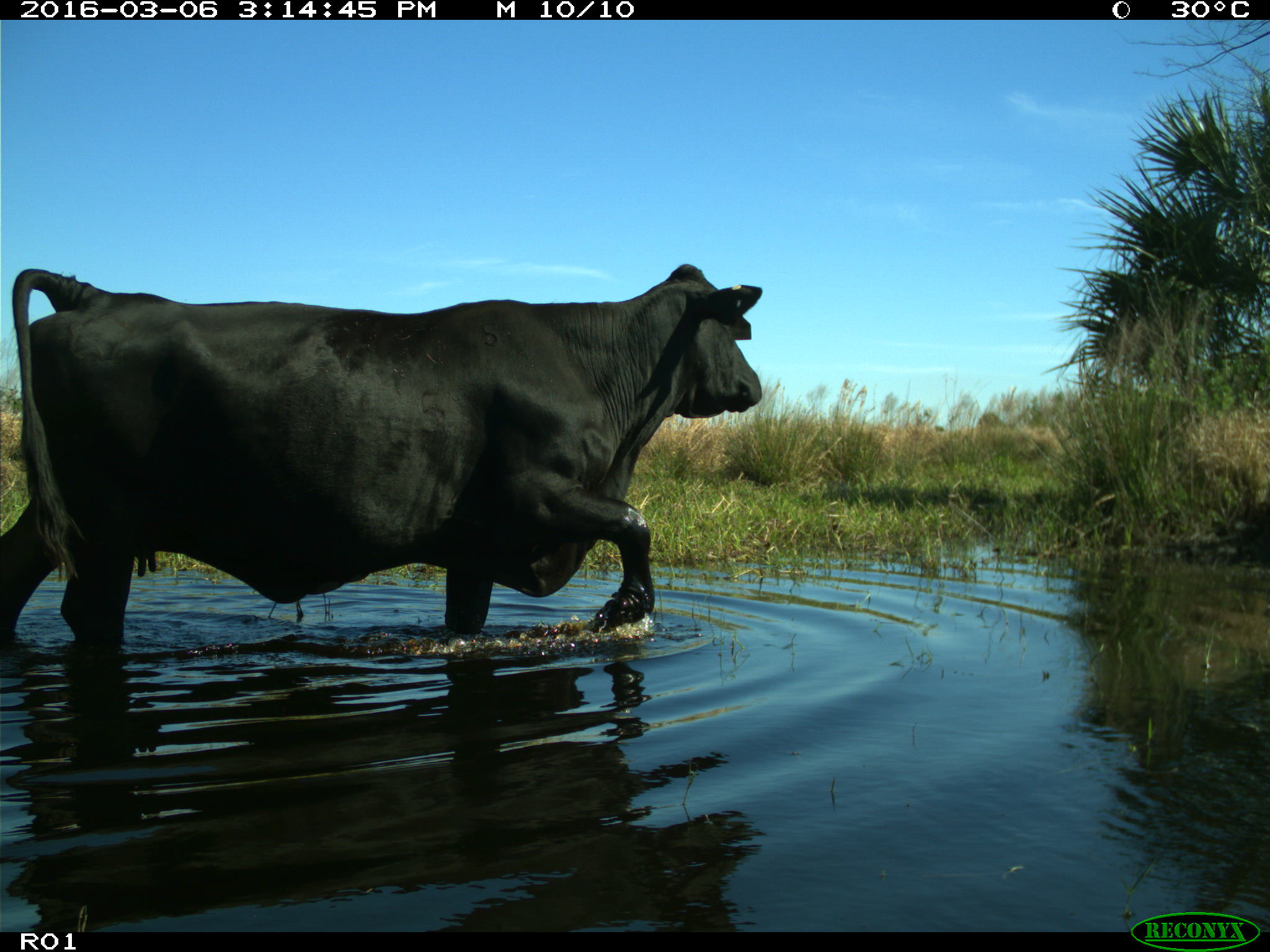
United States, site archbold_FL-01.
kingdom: Animalia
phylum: Chordata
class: Mammalia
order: Artiodactyla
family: Bovidae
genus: Bos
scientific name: Bos taurus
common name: domestic cow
Bos taurus (domestic cow).